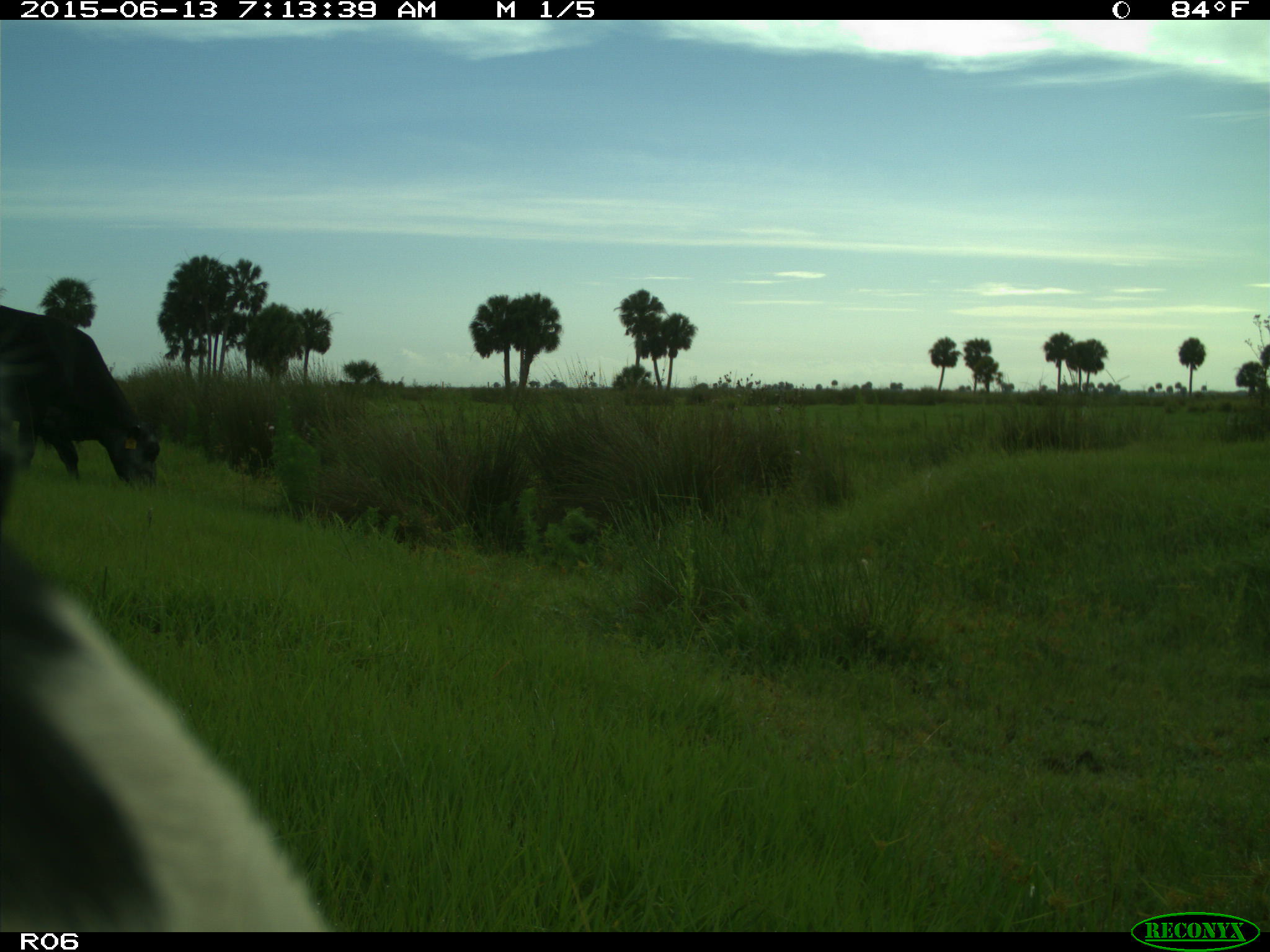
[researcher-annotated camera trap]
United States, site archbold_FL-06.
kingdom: Animalia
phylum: Chordata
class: Mammalia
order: Artiodactyla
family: Bovidae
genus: Bos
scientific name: Bos taurus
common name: domestic cow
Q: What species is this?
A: Bos taurus (domestic cow).